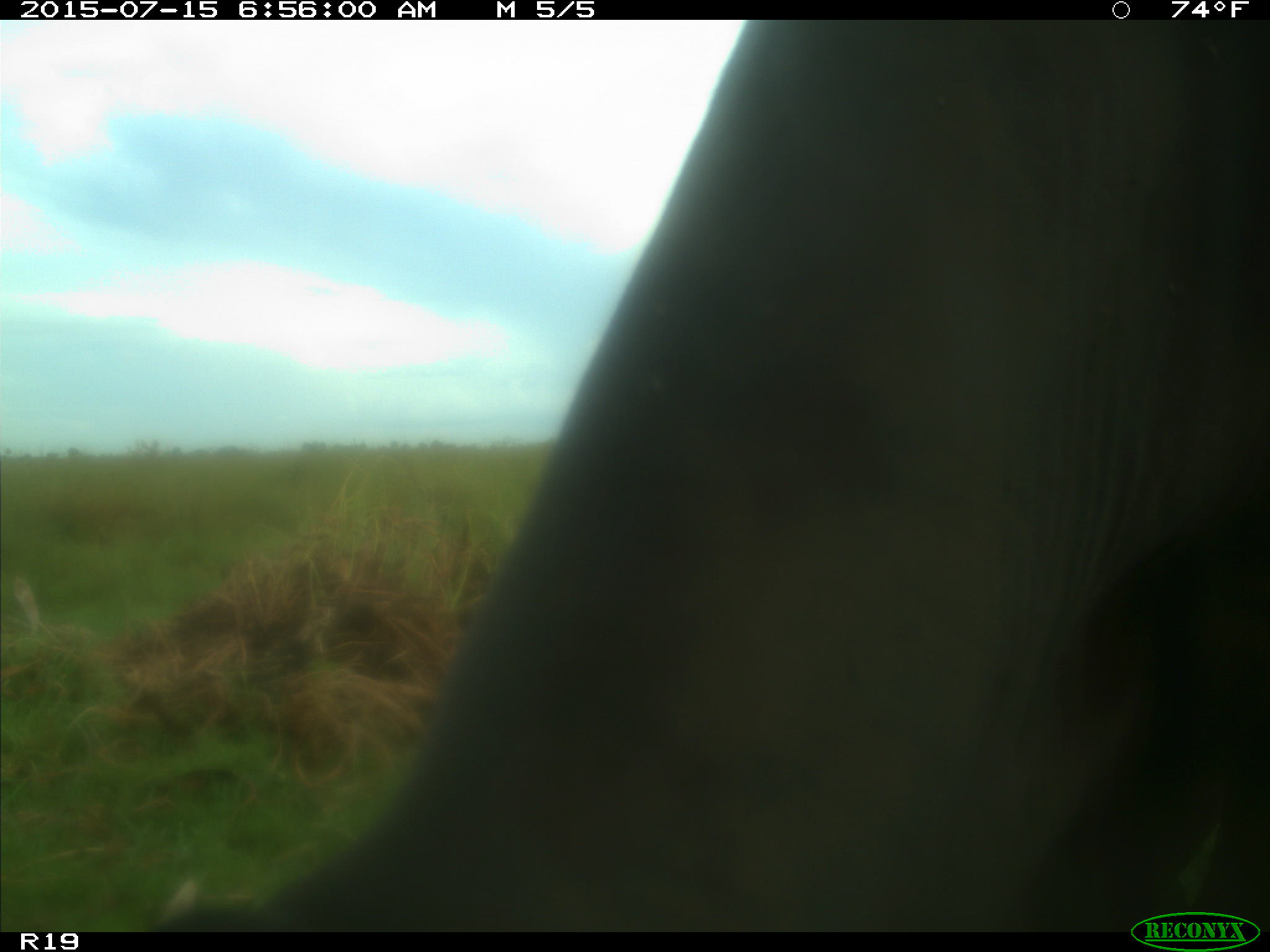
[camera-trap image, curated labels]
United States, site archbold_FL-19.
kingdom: Animalia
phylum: Chordata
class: Mammalia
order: Artiodactyla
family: Bovidae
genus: Bos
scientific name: Bos taurus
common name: domestic cow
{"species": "Bos taurus (domestic cow)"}